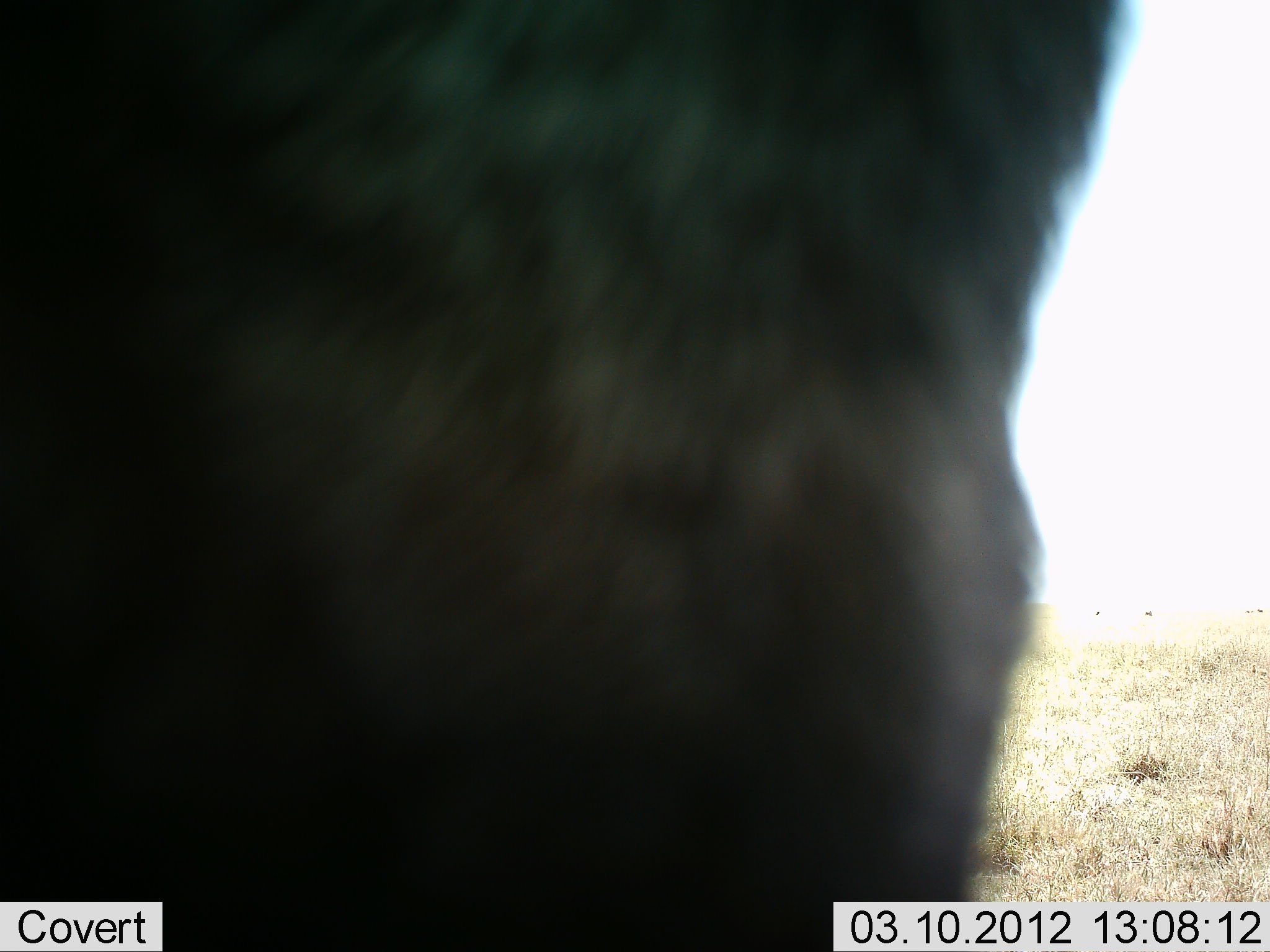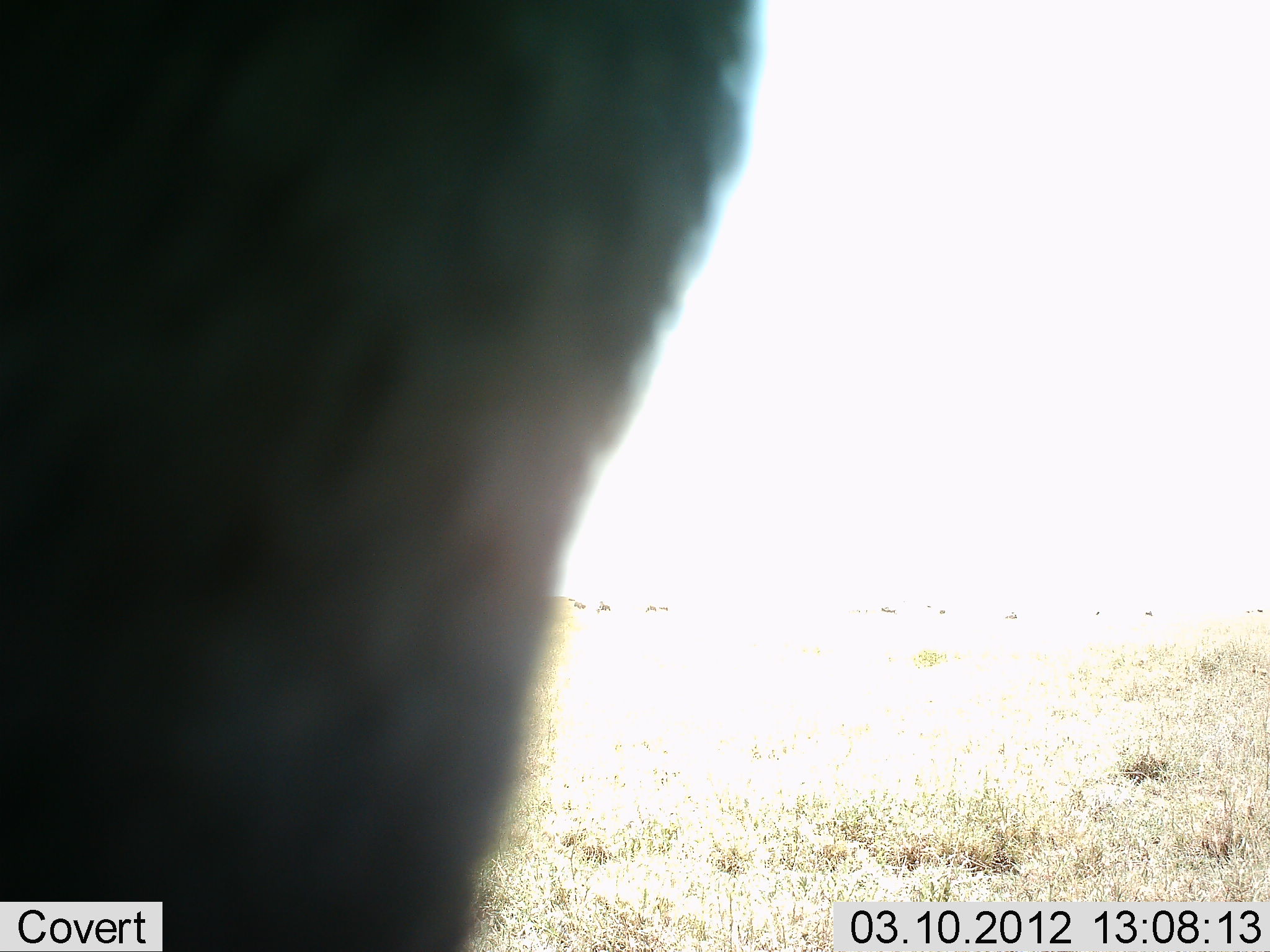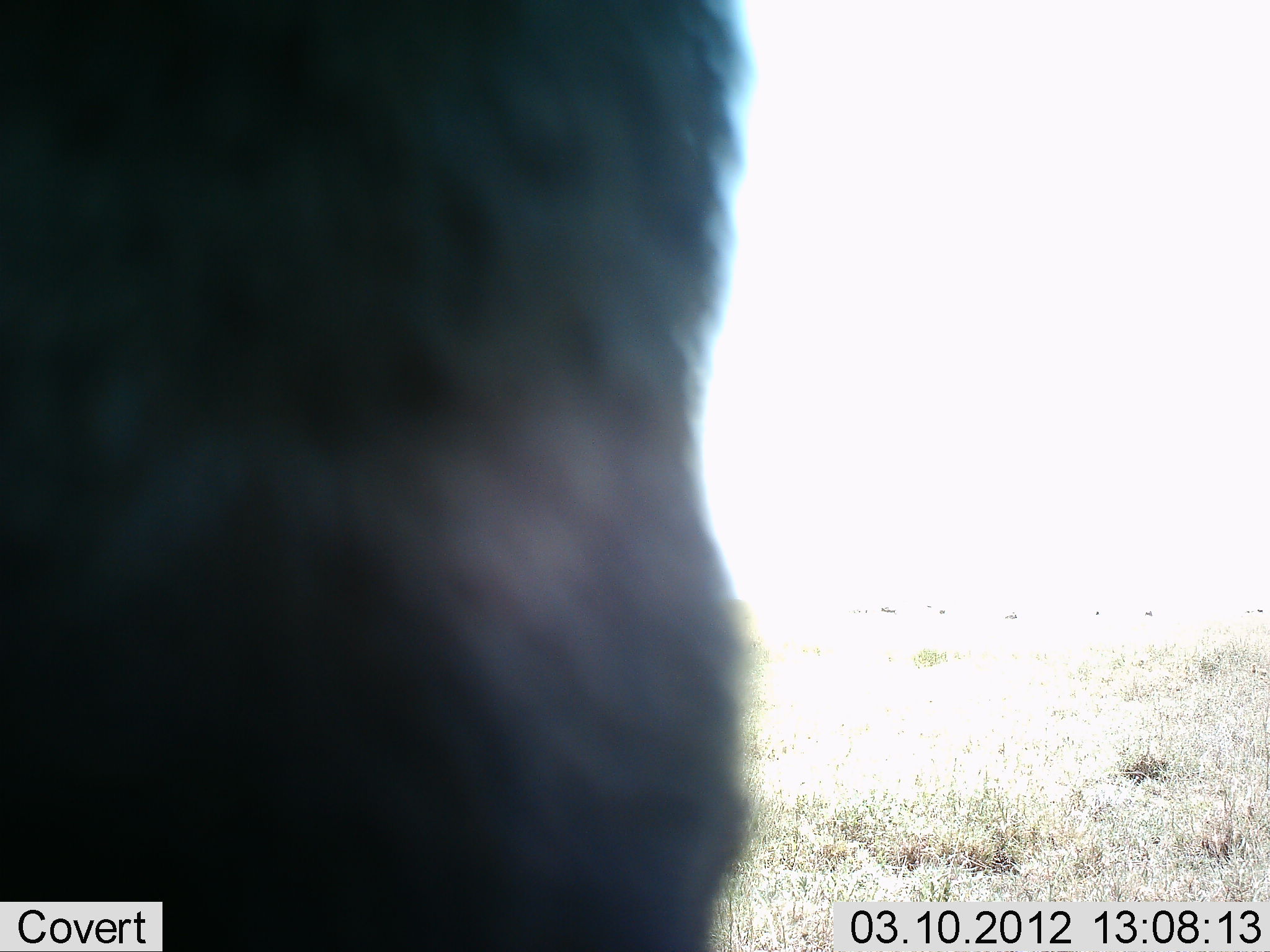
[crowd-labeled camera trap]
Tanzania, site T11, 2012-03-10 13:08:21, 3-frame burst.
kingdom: Animalia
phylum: Chordata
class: Mammalia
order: Artiodactyla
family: Bovidae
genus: Connochaetes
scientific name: Connochaetes taurinus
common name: blue wildebeest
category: wildebeest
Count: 1.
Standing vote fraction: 93%.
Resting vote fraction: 0%.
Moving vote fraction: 7%.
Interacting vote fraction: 0%.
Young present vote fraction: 0%.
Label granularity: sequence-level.